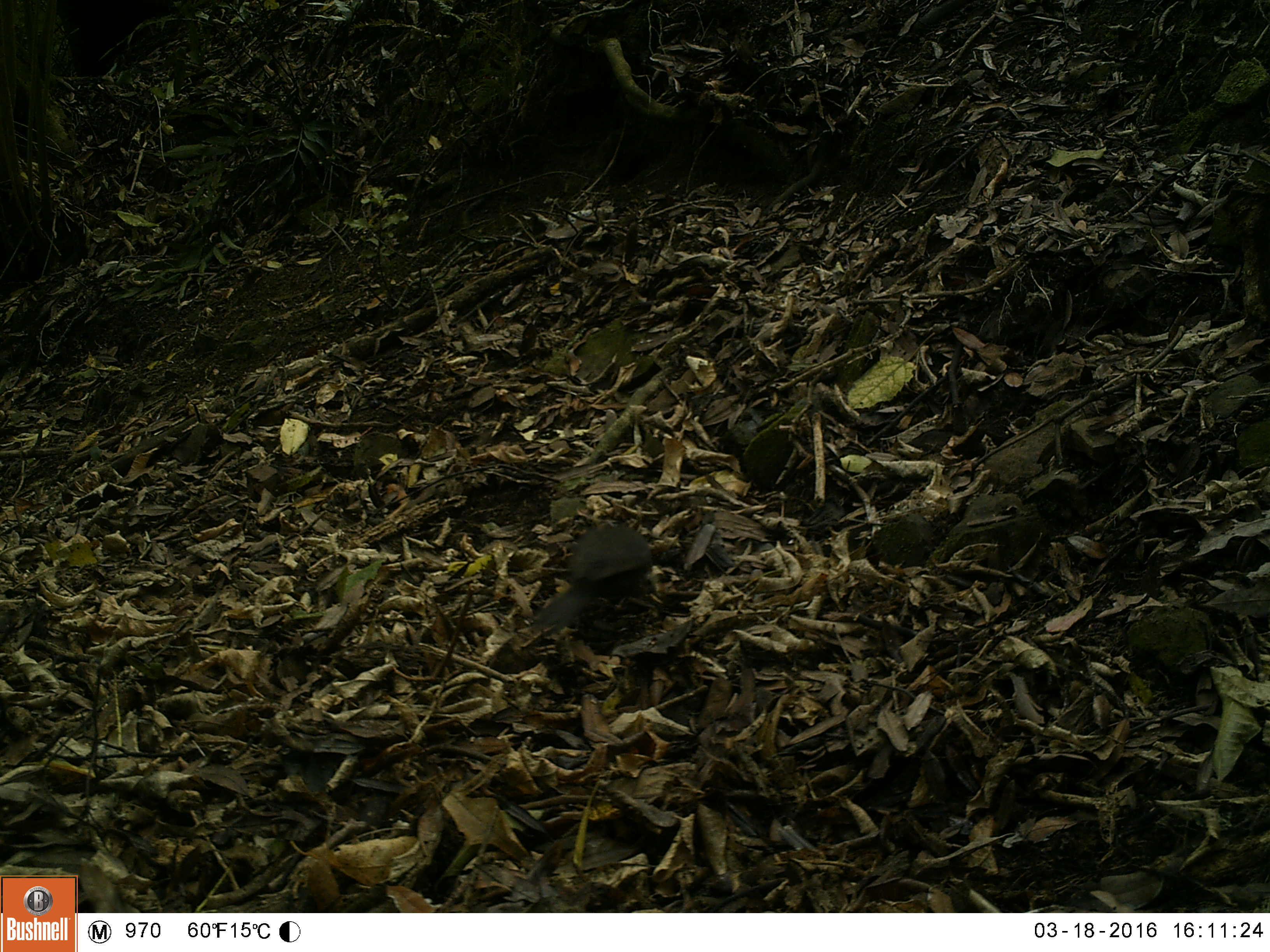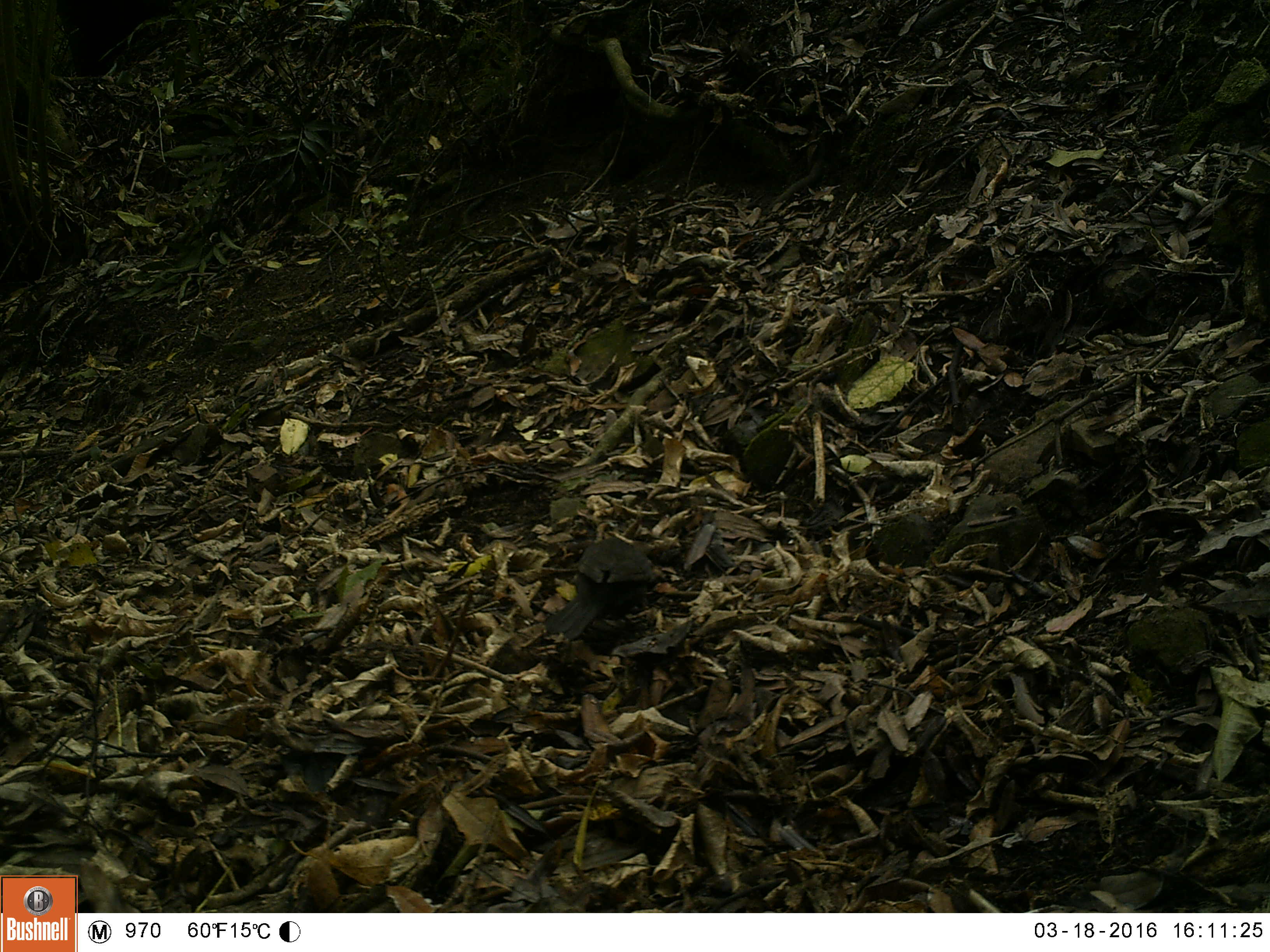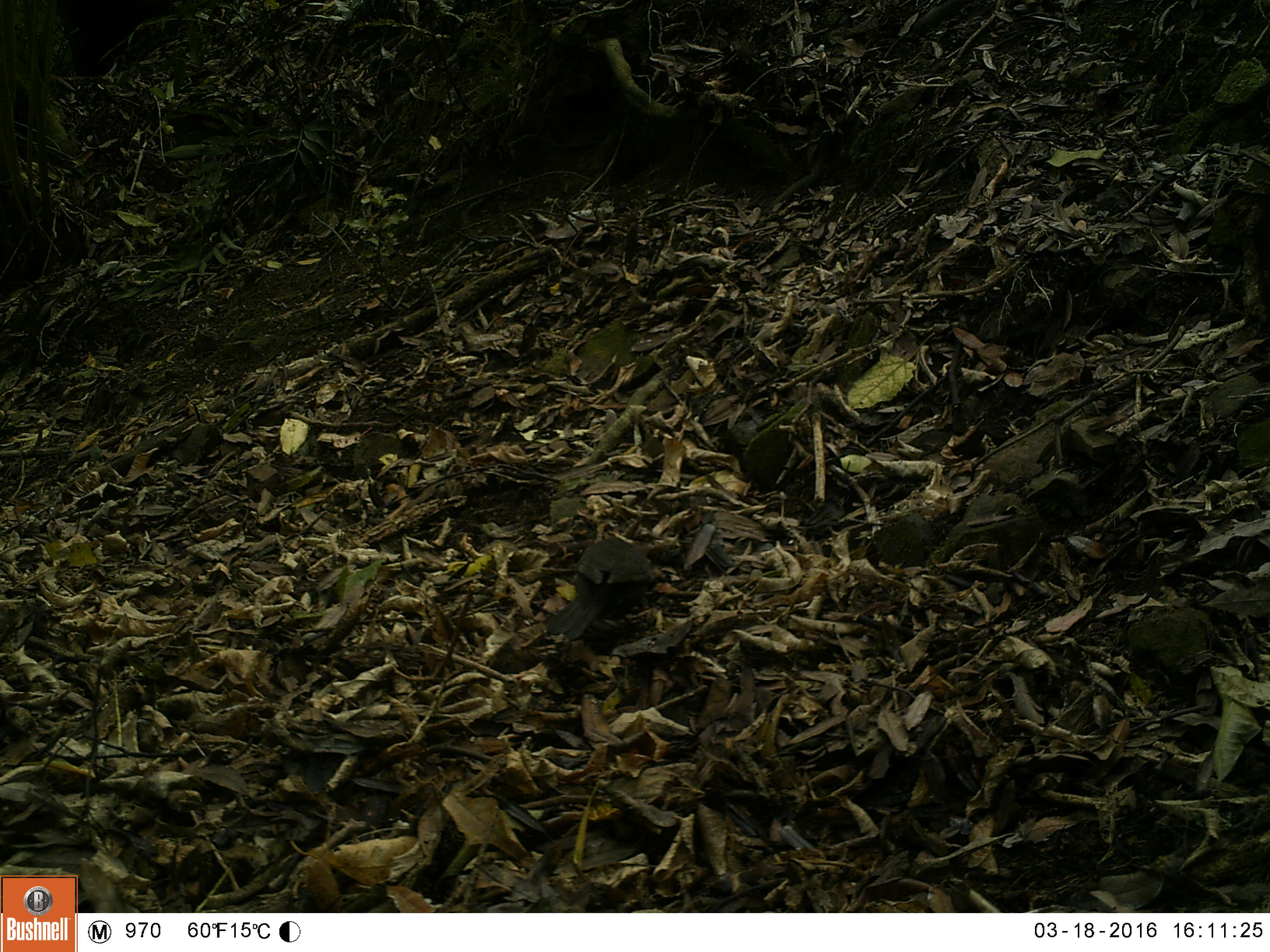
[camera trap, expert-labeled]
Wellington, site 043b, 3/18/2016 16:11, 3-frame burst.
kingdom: Animalia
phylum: Chordata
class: Aves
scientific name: Aves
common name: bird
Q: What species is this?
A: Bird (Aves).